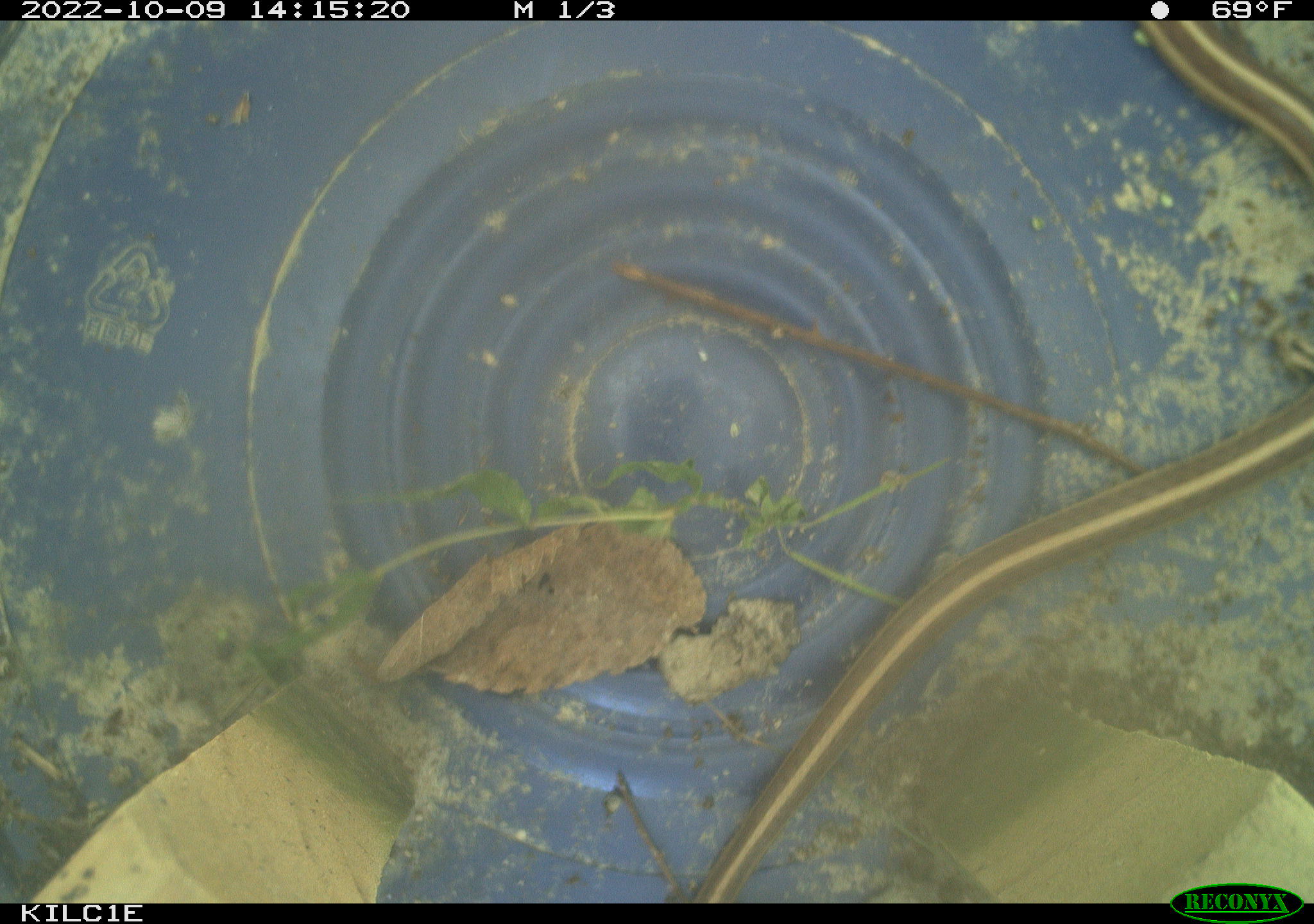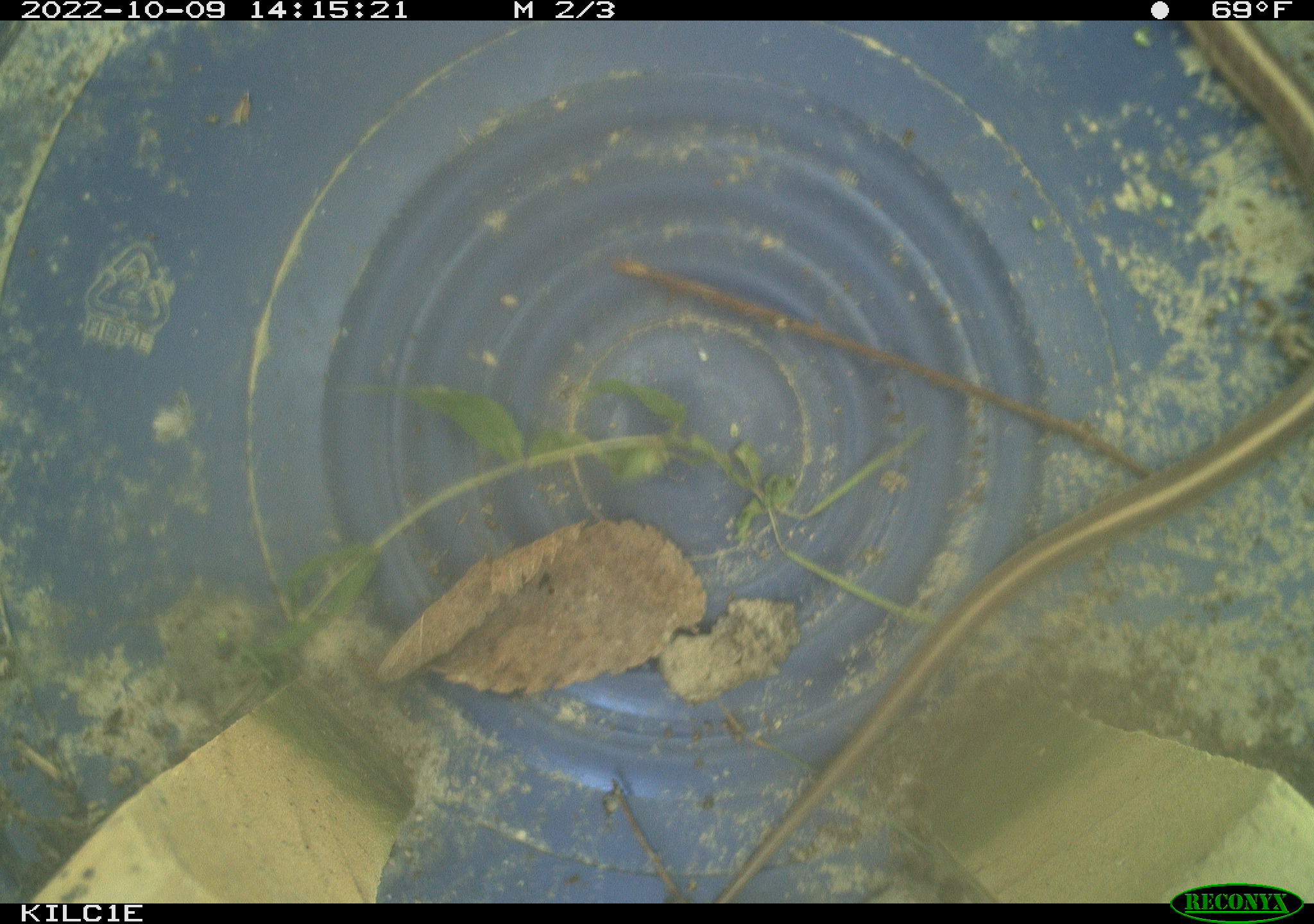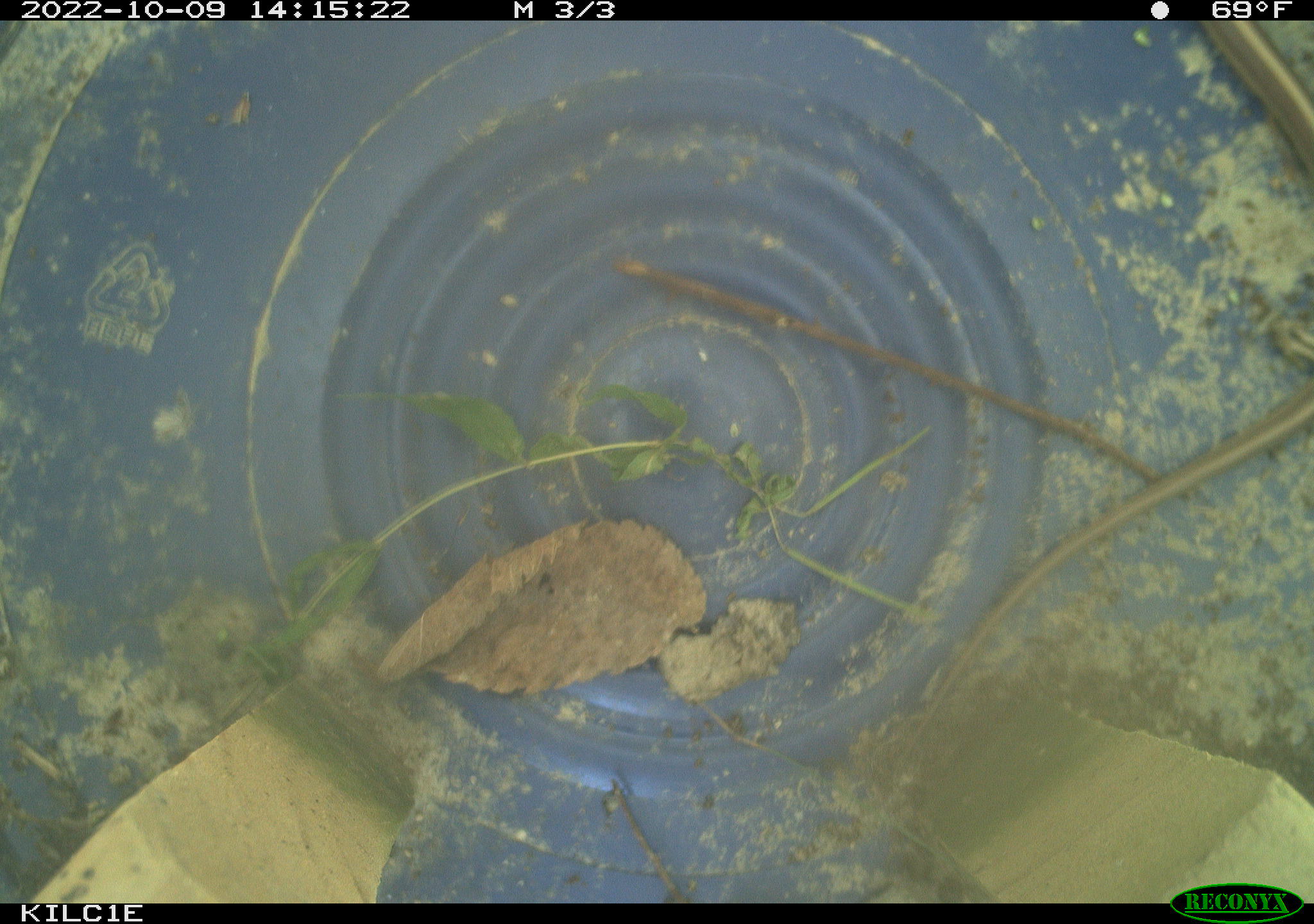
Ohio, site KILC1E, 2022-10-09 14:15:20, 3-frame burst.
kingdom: Animalia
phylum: Chordata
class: Reptilia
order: Squamata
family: Colubridae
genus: Thamnophis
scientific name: Thamnophis sirtalis sirtalis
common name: eastern gartersnake